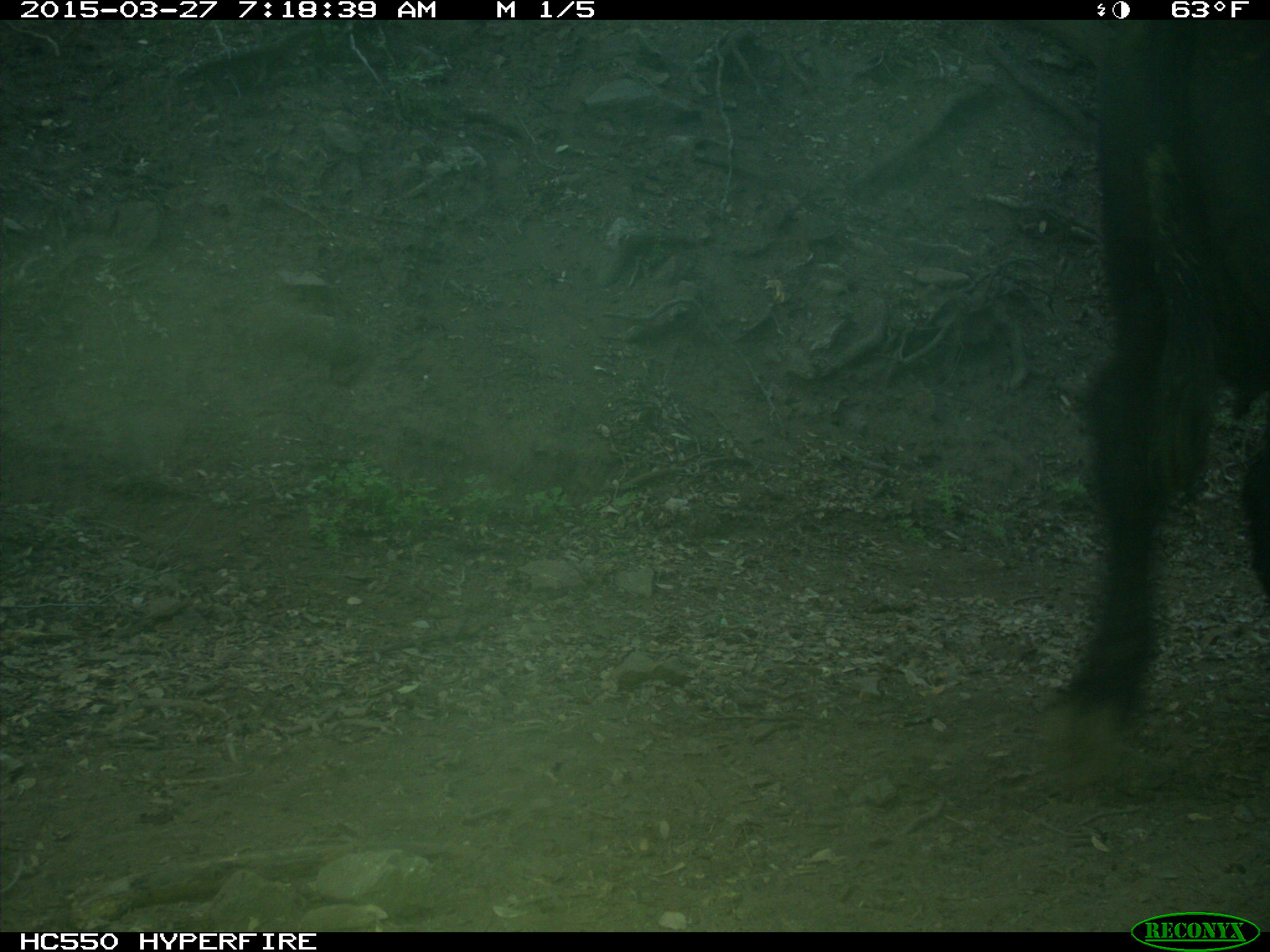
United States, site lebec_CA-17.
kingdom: Animalia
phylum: Chordata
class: Mammalia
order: Artiodactyla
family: Bovidae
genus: Bos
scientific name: Bos taurus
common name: domestic cow